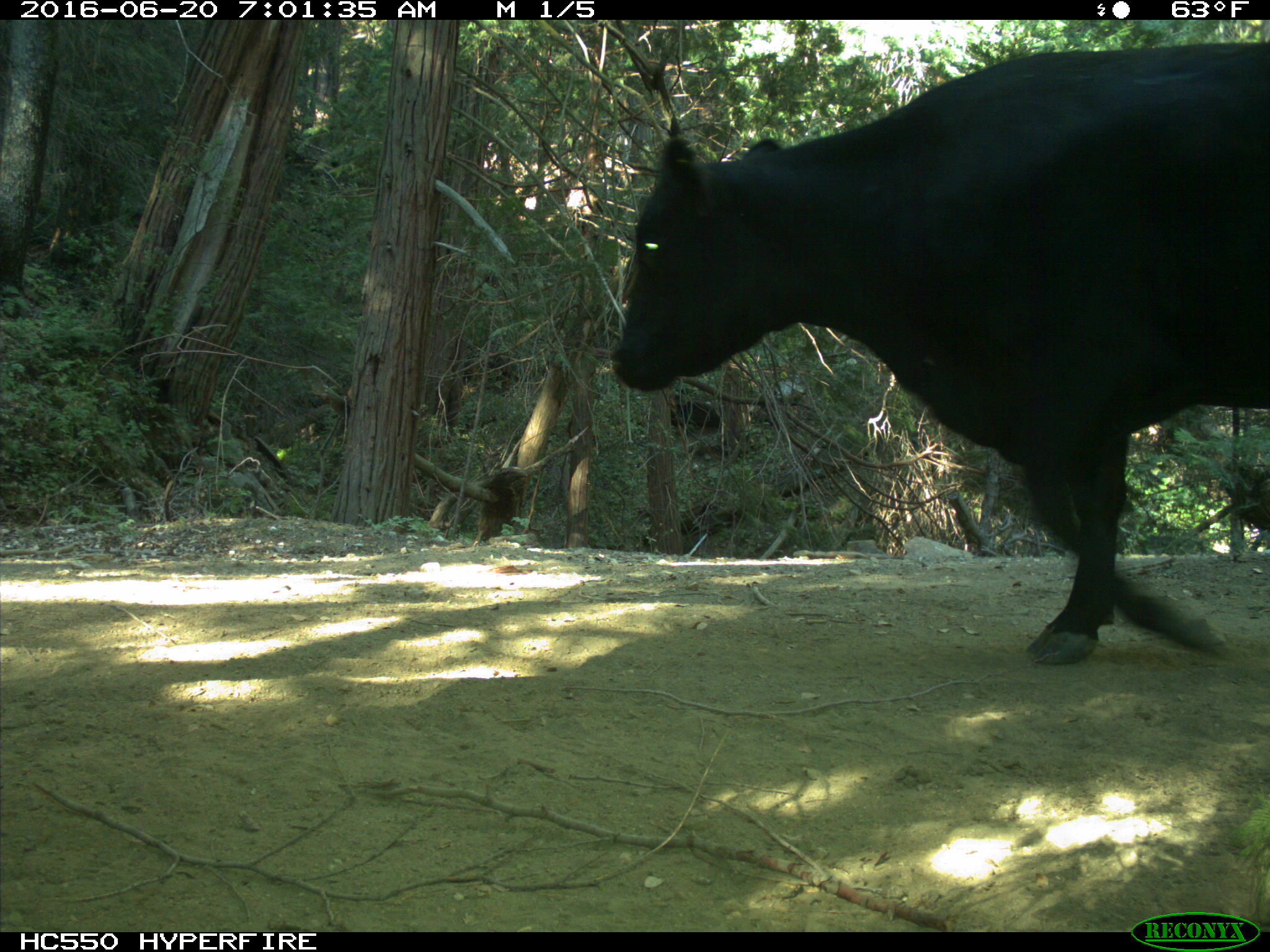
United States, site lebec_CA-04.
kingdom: Animalia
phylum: Chordata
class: Mammalia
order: Artiodactyla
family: Bovidae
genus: Bos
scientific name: Bos taurus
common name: domestic cow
Bos taurus (domestic cow).